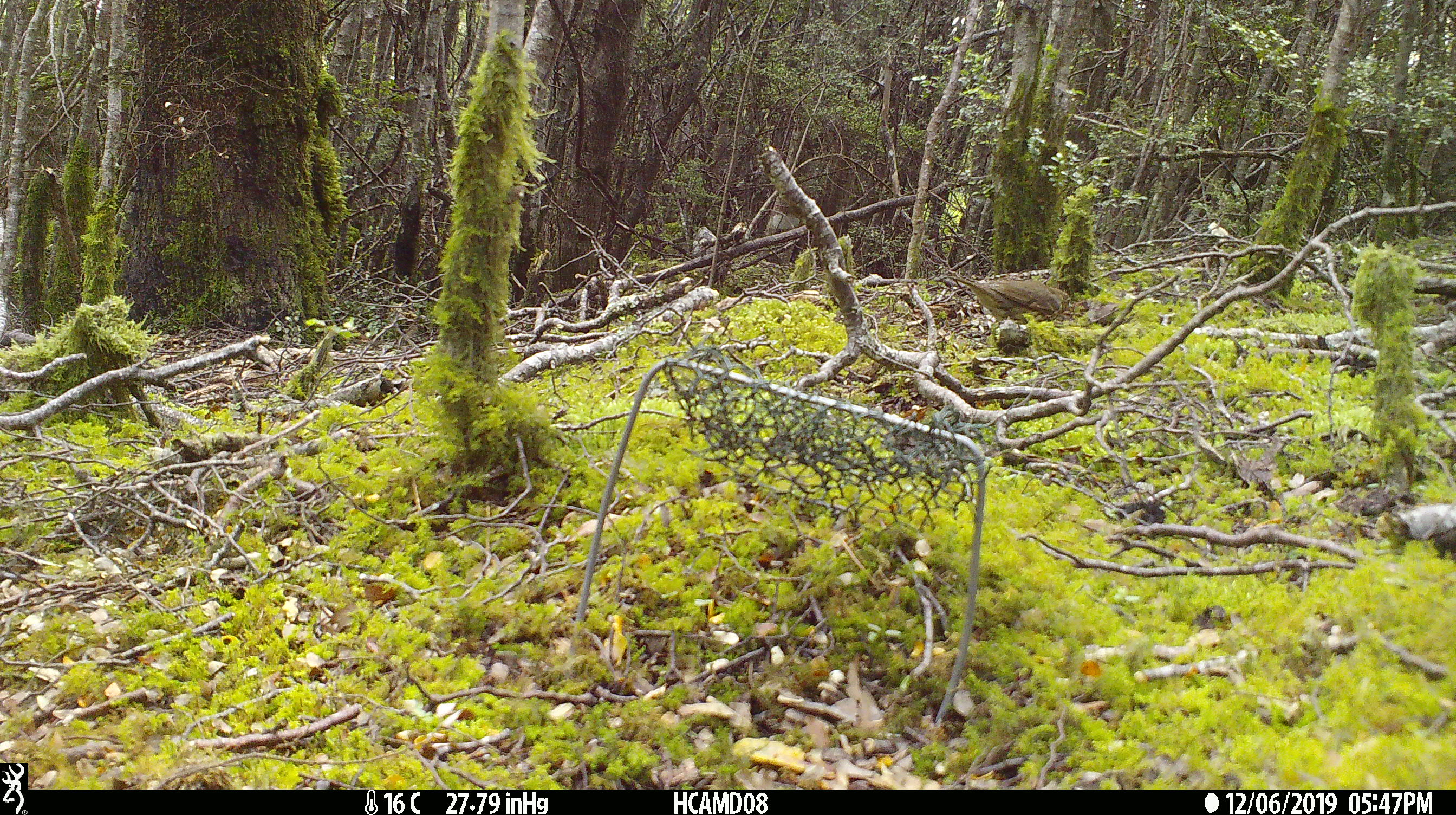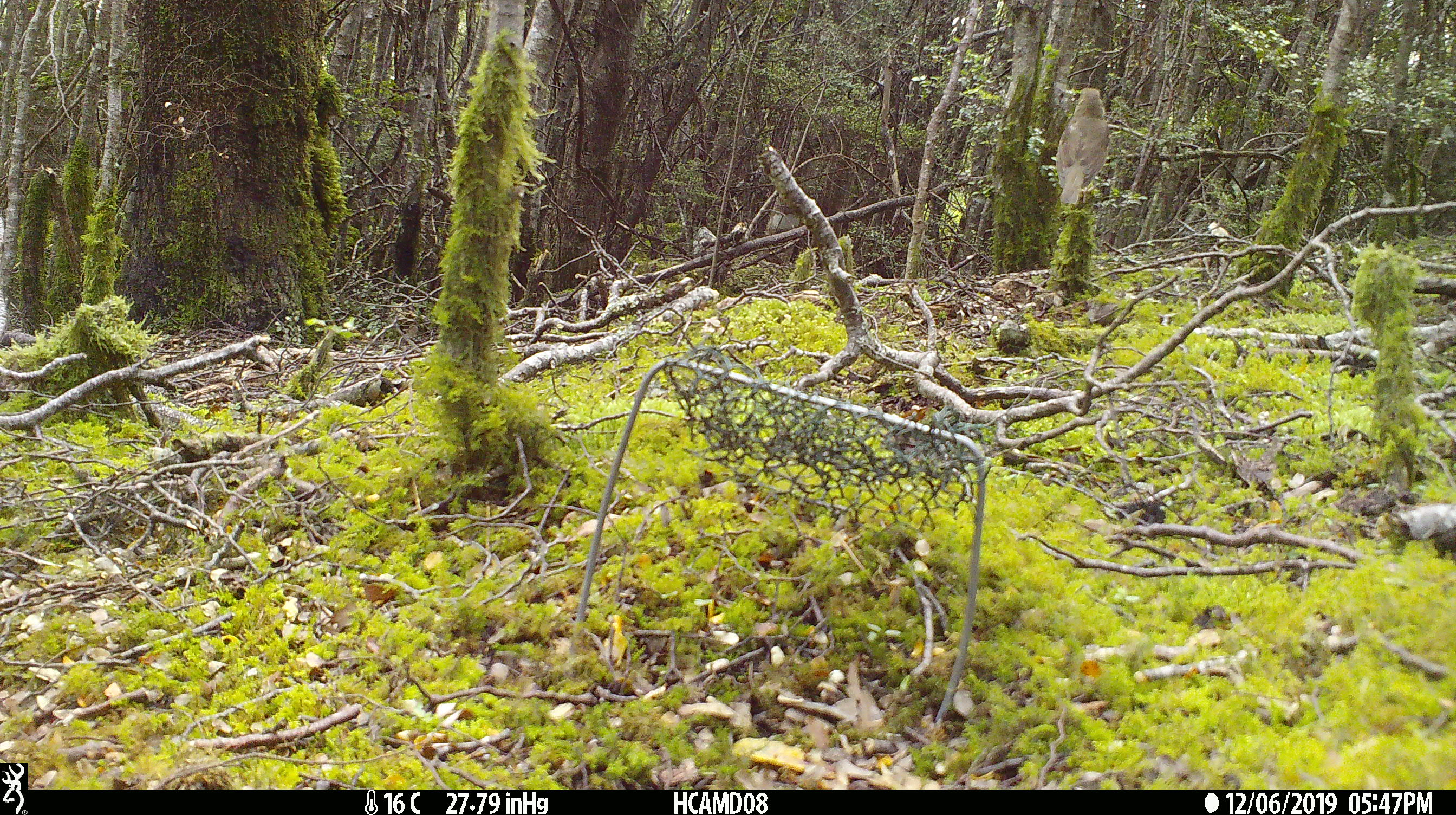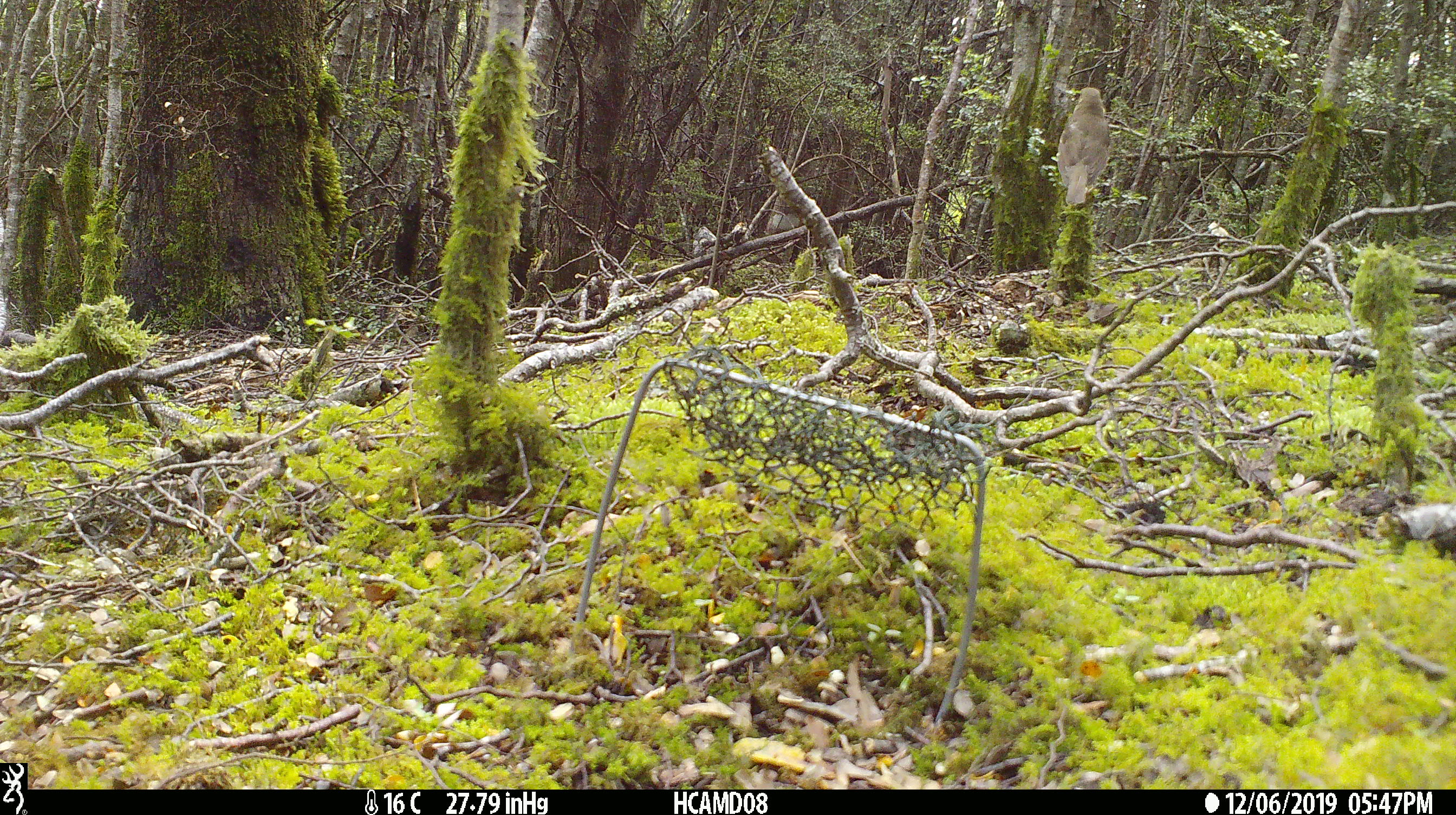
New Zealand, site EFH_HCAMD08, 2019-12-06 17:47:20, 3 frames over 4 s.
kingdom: Animalia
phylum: Chordata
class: Aves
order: Passeriformes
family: Turdidae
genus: Turdus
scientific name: Turdus philomelos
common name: song thrush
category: thrush